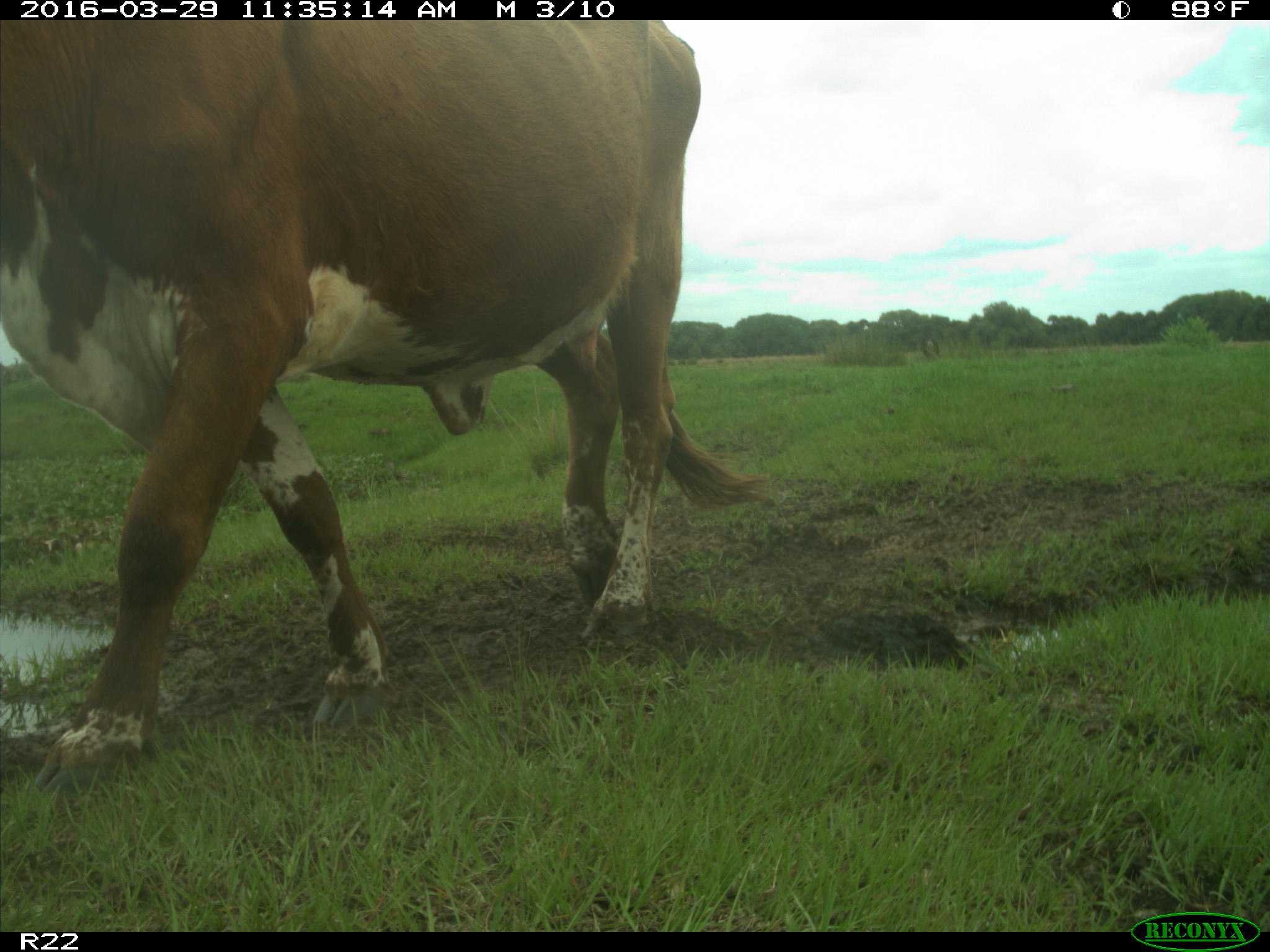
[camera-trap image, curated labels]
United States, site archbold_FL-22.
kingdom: Animalia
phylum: Chordata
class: Mammalia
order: Artiodactyla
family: Bovidae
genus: Bos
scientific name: Bos taurus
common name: domestic cow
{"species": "Bos taurus (domestic cow)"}